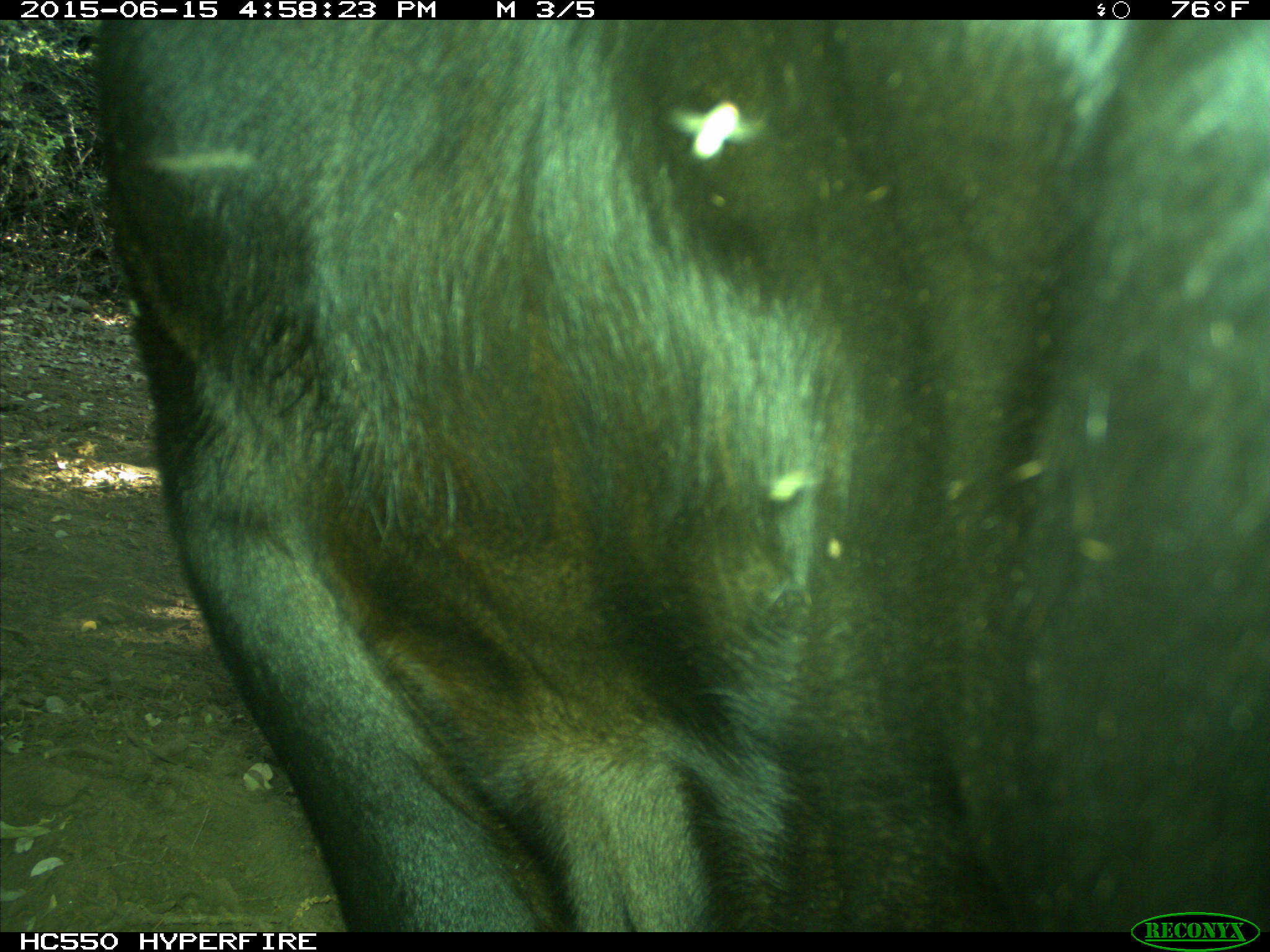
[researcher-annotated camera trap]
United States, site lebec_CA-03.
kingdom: Animalia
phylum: Chordata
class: Mammalia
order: Artiodactyla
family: Bovidae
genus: Bos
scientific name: Bos taurus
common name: domestic cow